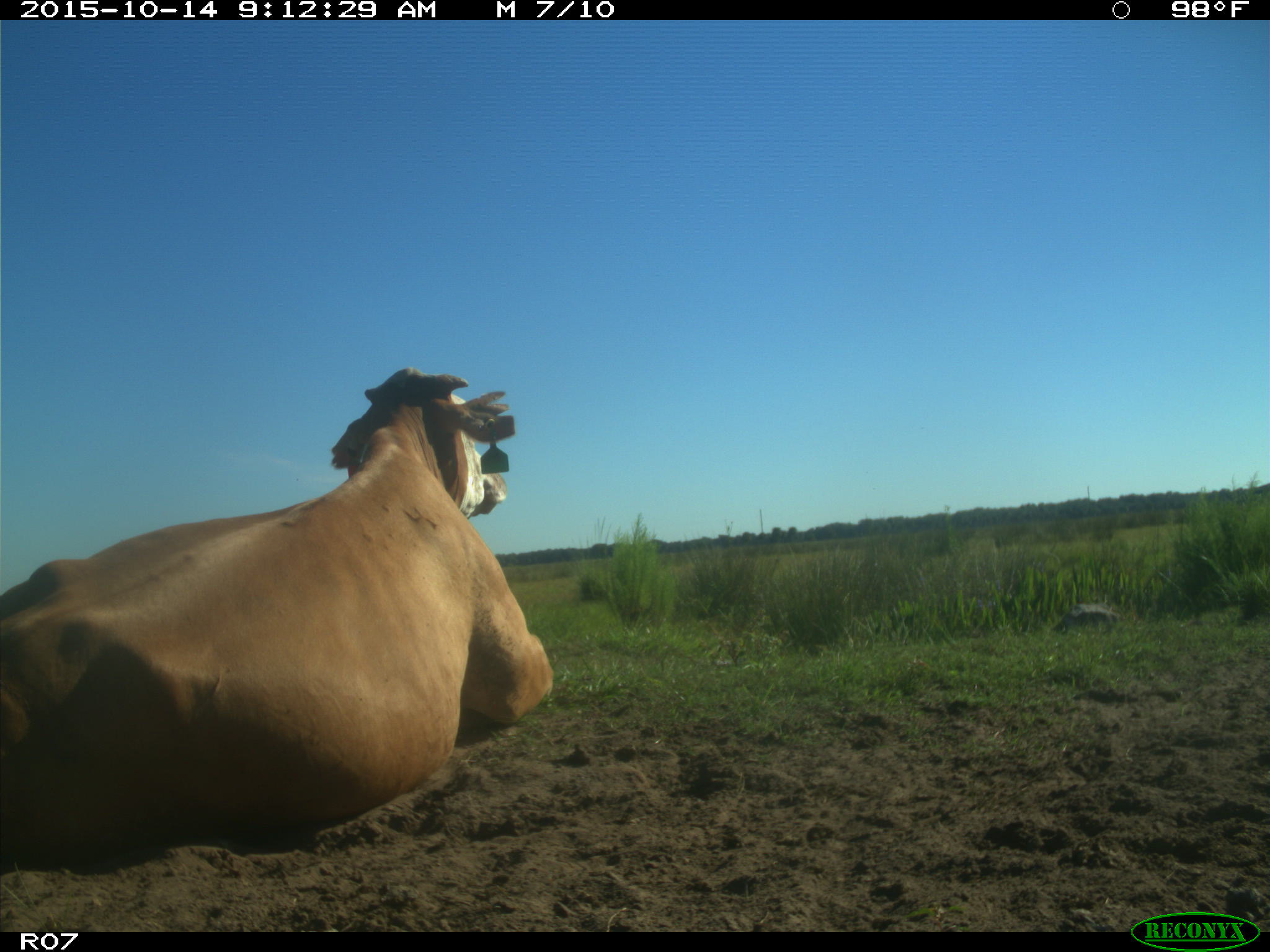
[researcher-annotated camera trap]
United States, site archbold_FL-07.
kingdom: Animalia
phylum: Chordata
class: Mammalia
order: Artiodactyla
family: Bovidae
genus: Bos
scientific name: Bos taurus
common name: domestic cow